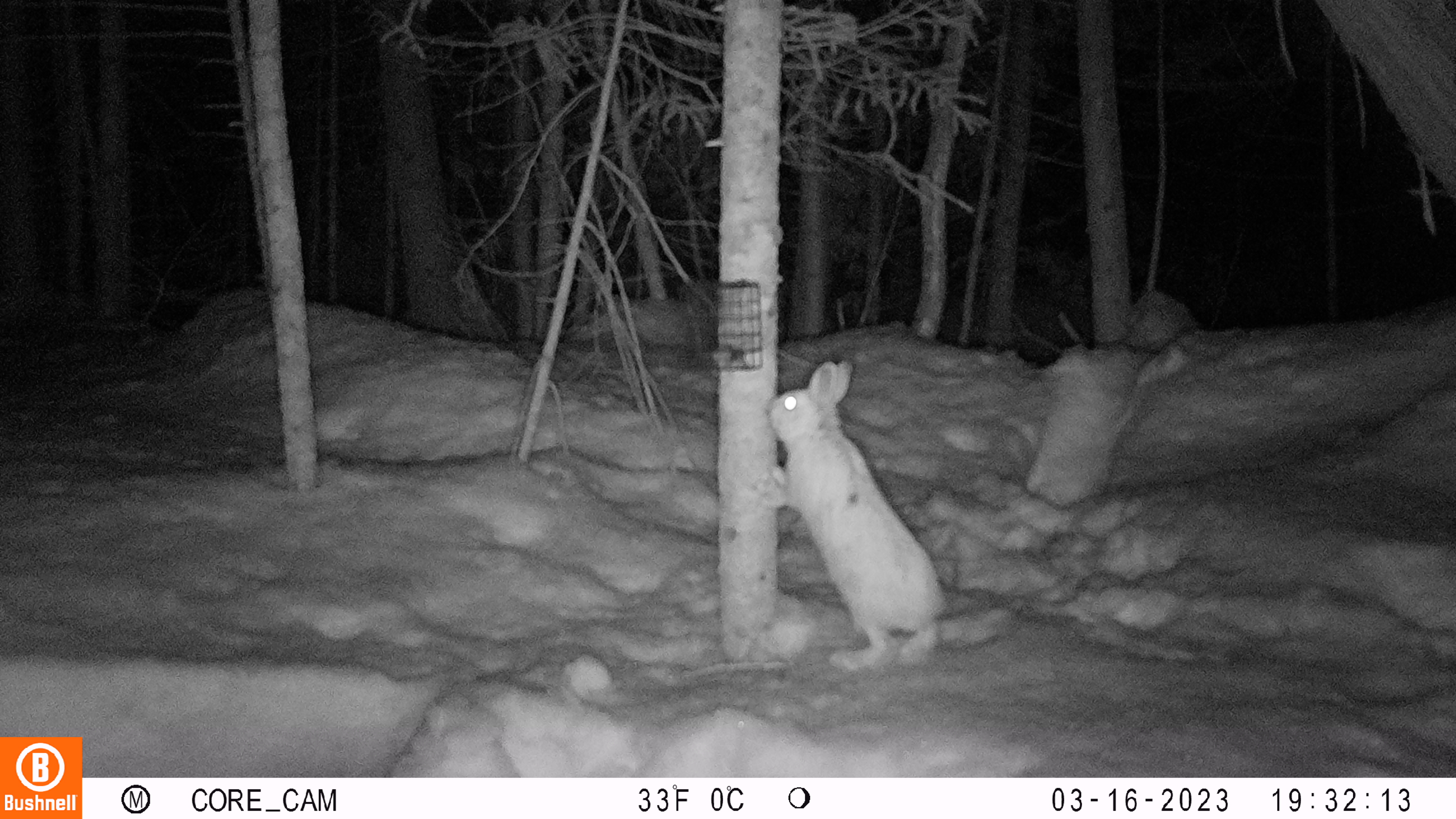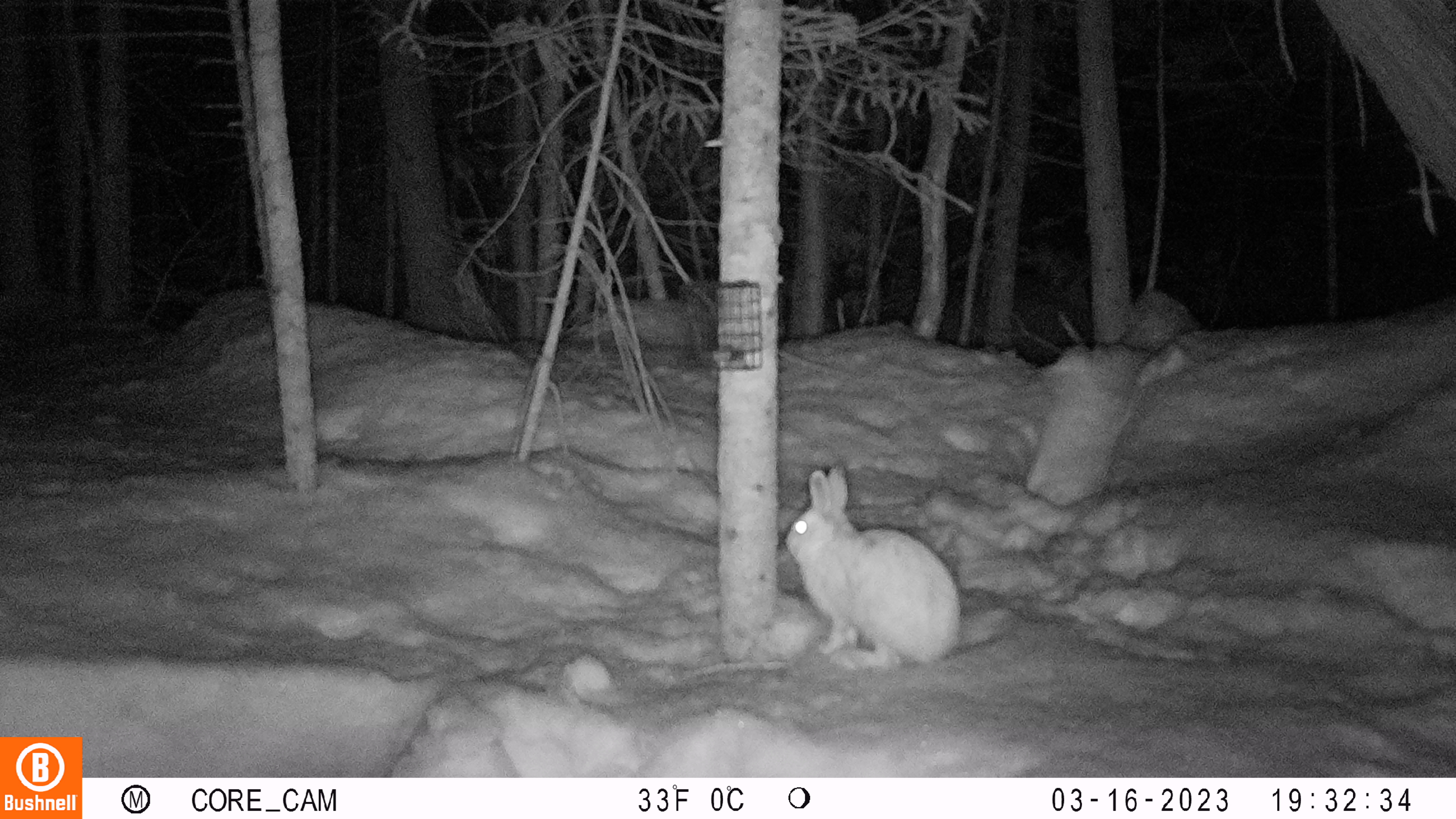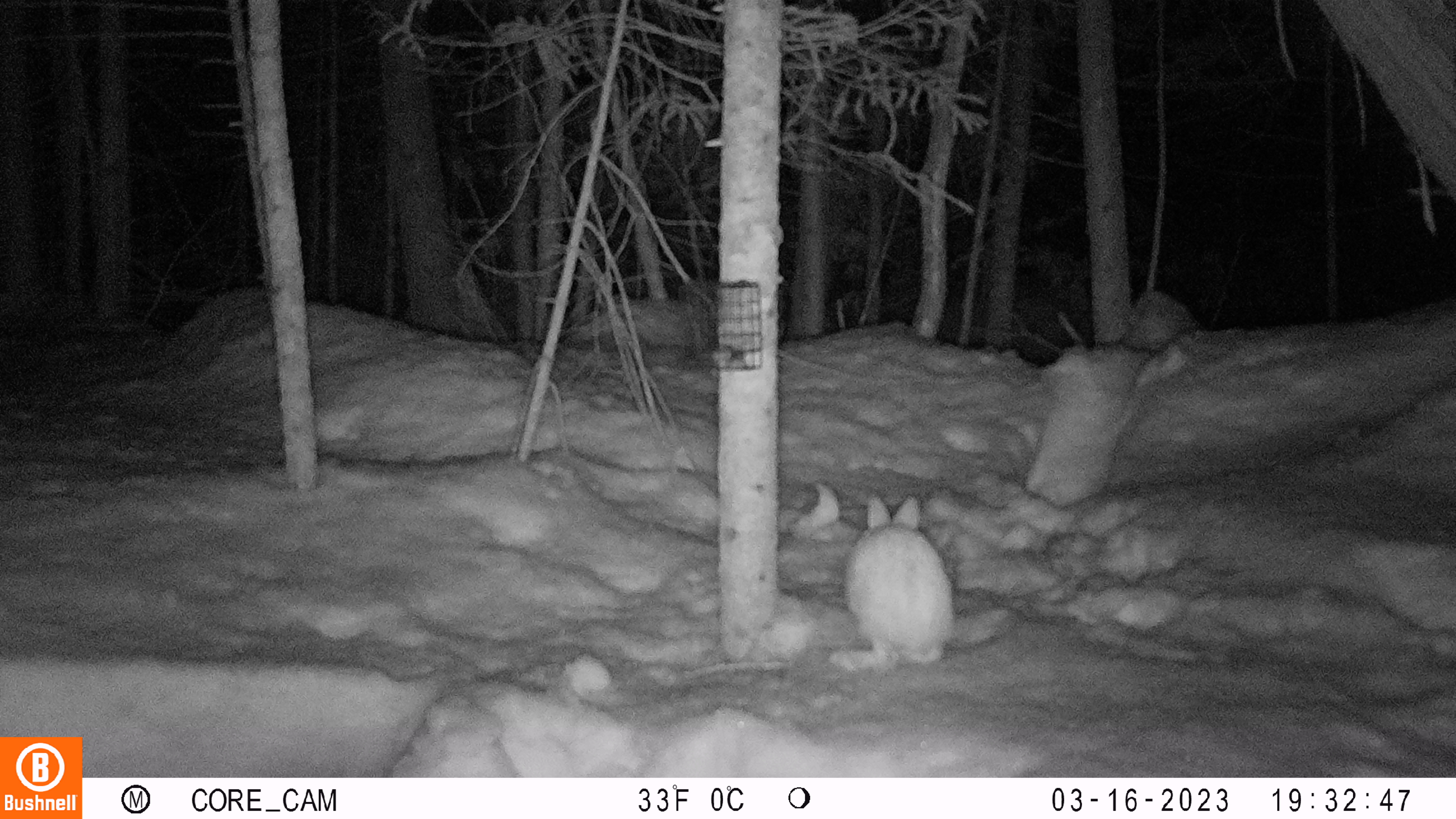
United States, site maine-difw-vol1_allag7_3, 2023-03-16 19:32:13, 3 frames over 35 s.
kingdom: Animalia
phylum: Chordata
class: Mammalia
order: Lagomorpha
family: Leporidae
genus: Lepus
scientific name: Lepus americanus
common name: snowshoe hare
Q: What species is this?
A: Snowshoe hare (Lepus americanus).